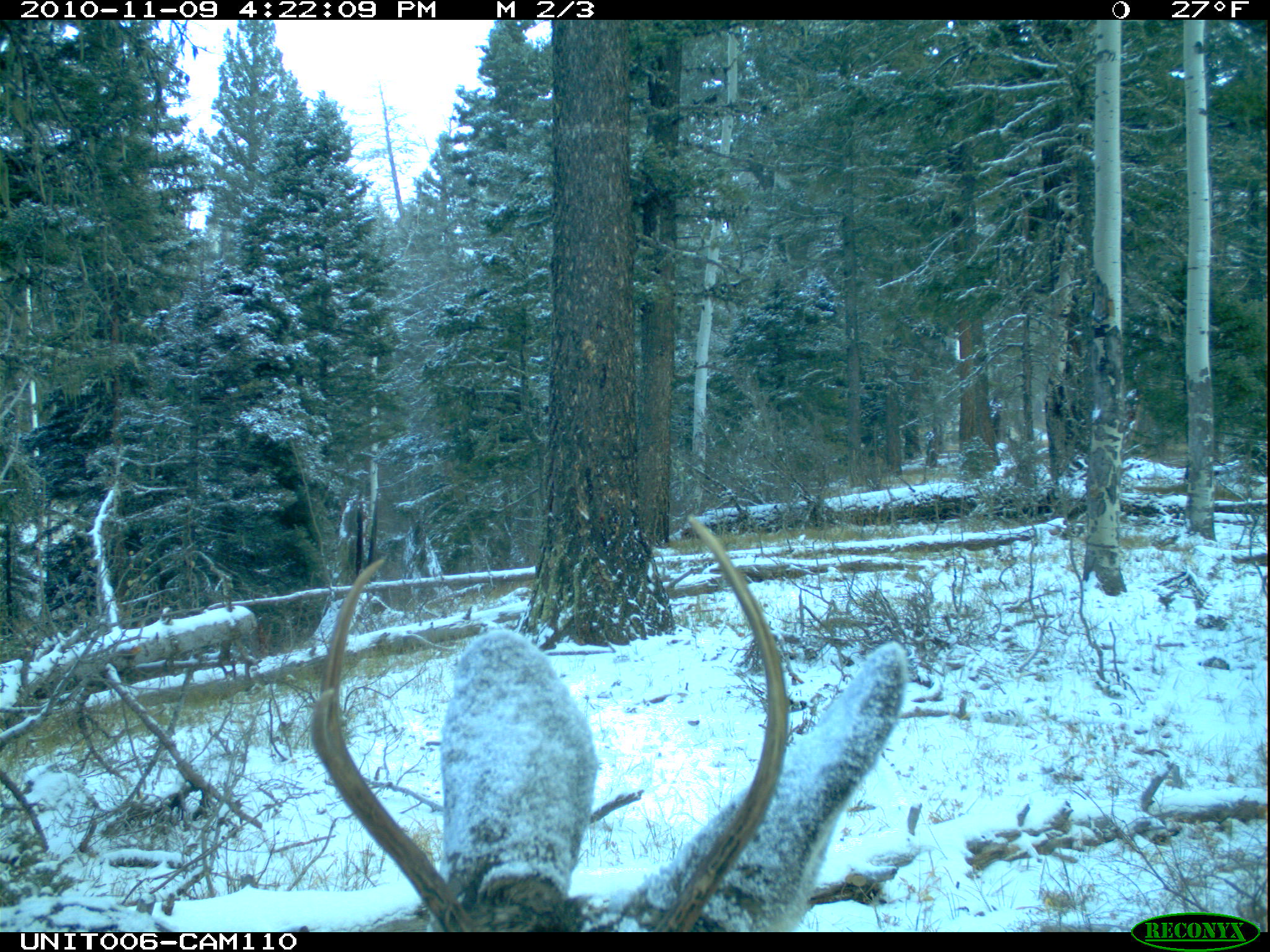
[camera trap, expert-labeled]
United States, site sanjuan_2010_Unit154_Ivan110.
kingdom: Animalia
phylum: Chordata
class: Mammalia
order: Artiodactyla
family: Cervidae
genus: Odocoileus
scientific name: Odocoileus hemionus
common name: mule deer